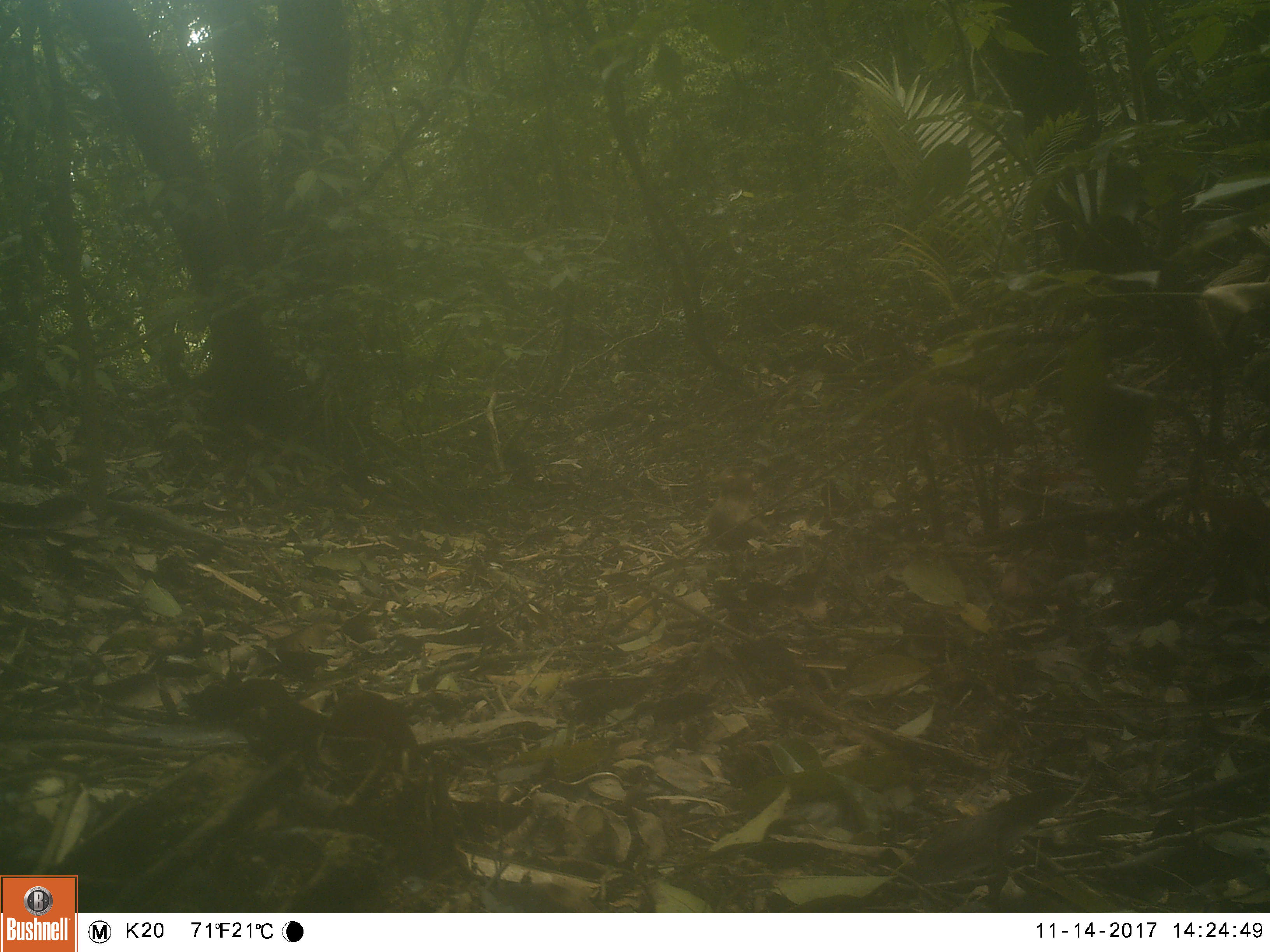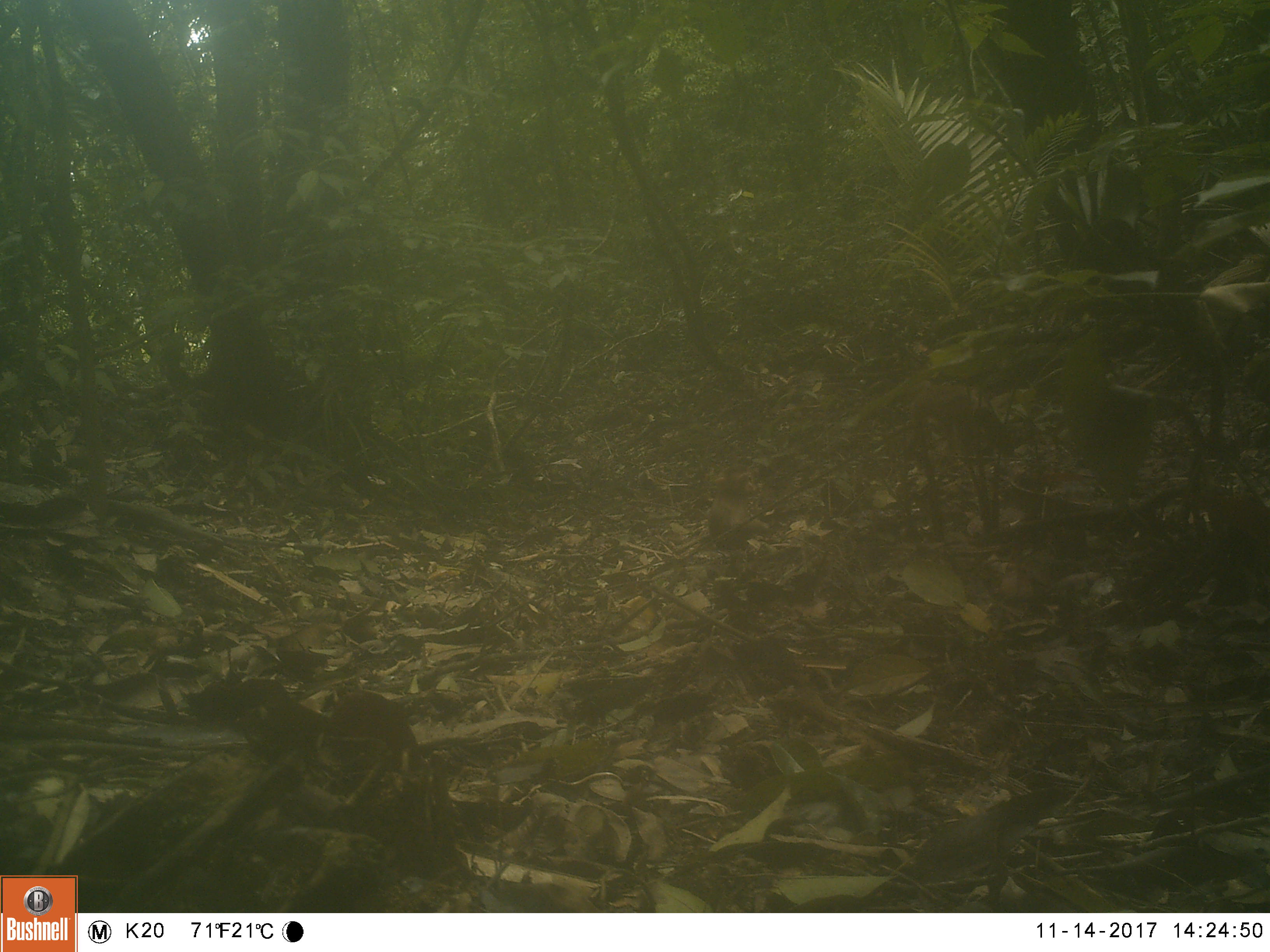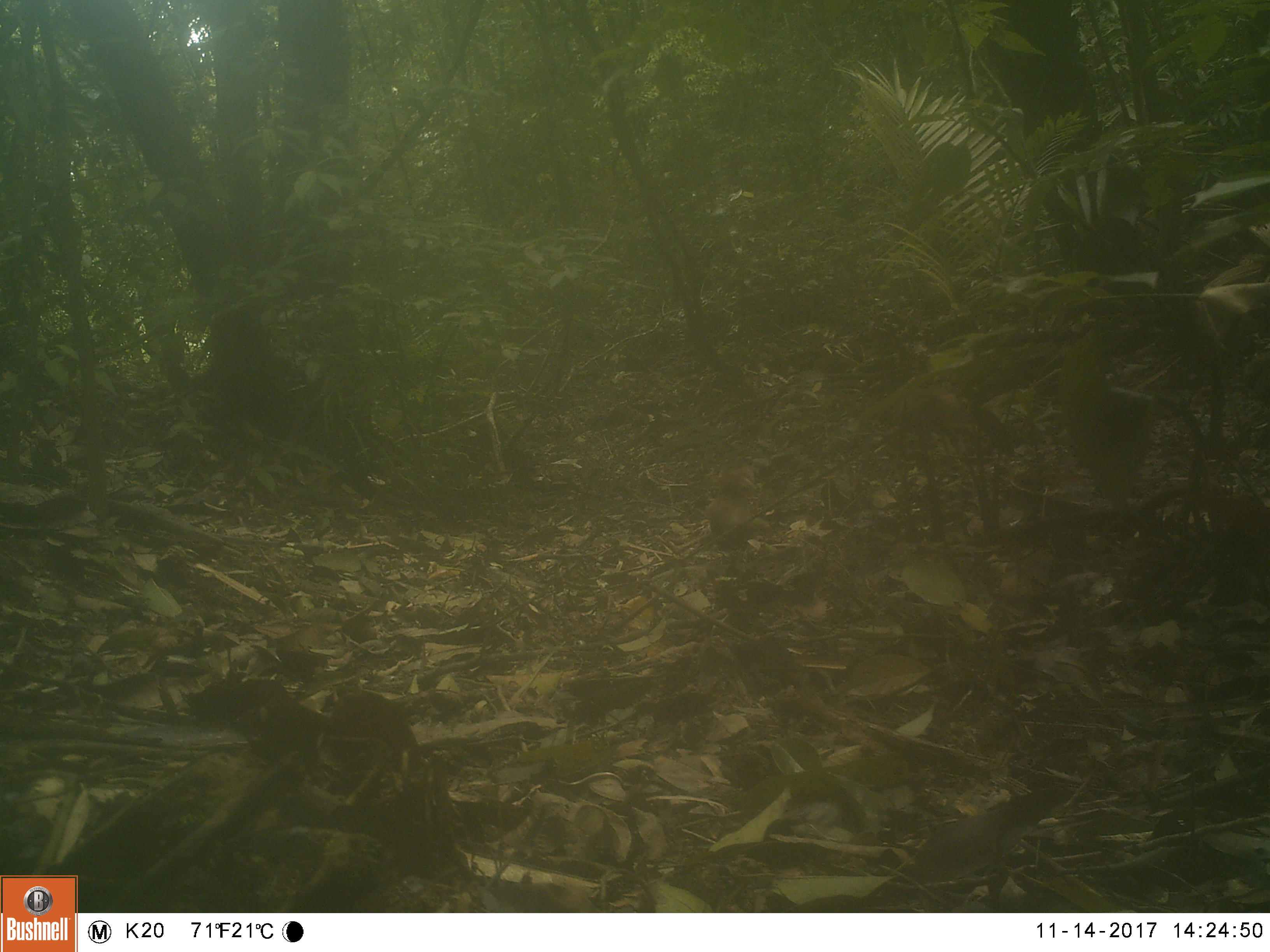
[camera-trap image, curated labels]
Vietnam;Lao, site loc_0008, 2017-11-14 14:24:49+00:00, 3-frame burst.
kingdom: Animalia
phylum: Chordata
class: Mammalia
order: Primates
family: Cercopithecidae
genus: Macaca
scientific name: Macaca nemestrina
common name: pig-tailed macaque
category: pig tailed macaque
Pig tailed macaque (pig-tailed macaque) (Macaca nemestrina). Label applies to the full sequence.